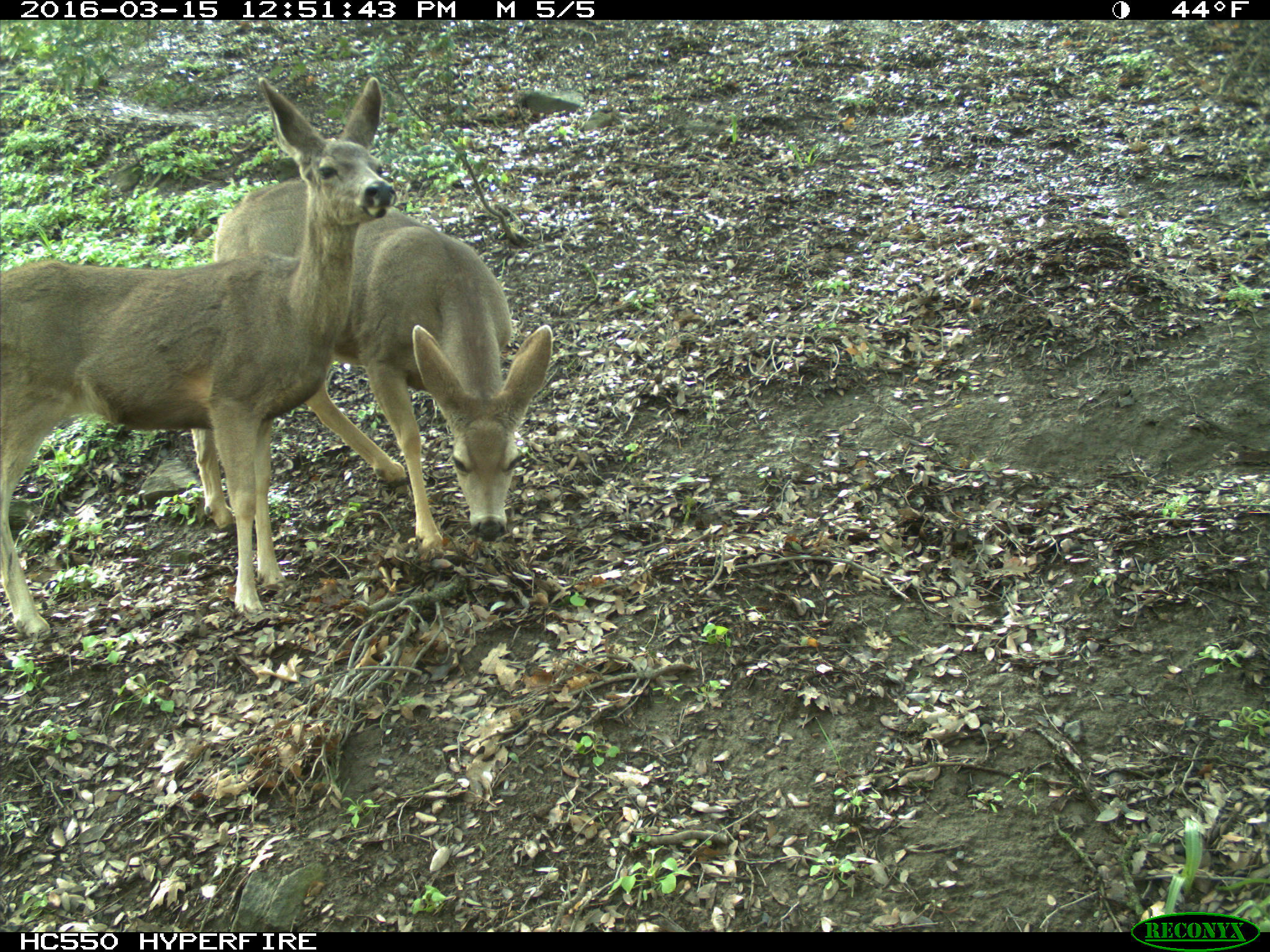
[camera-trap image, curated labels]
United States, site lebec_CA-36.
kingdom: Animalia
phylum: Chordata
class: Mammalia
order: Artiodactyla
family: Cervidae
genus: Odocoileus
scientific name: Odocoileus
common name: deer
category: unidentified deer